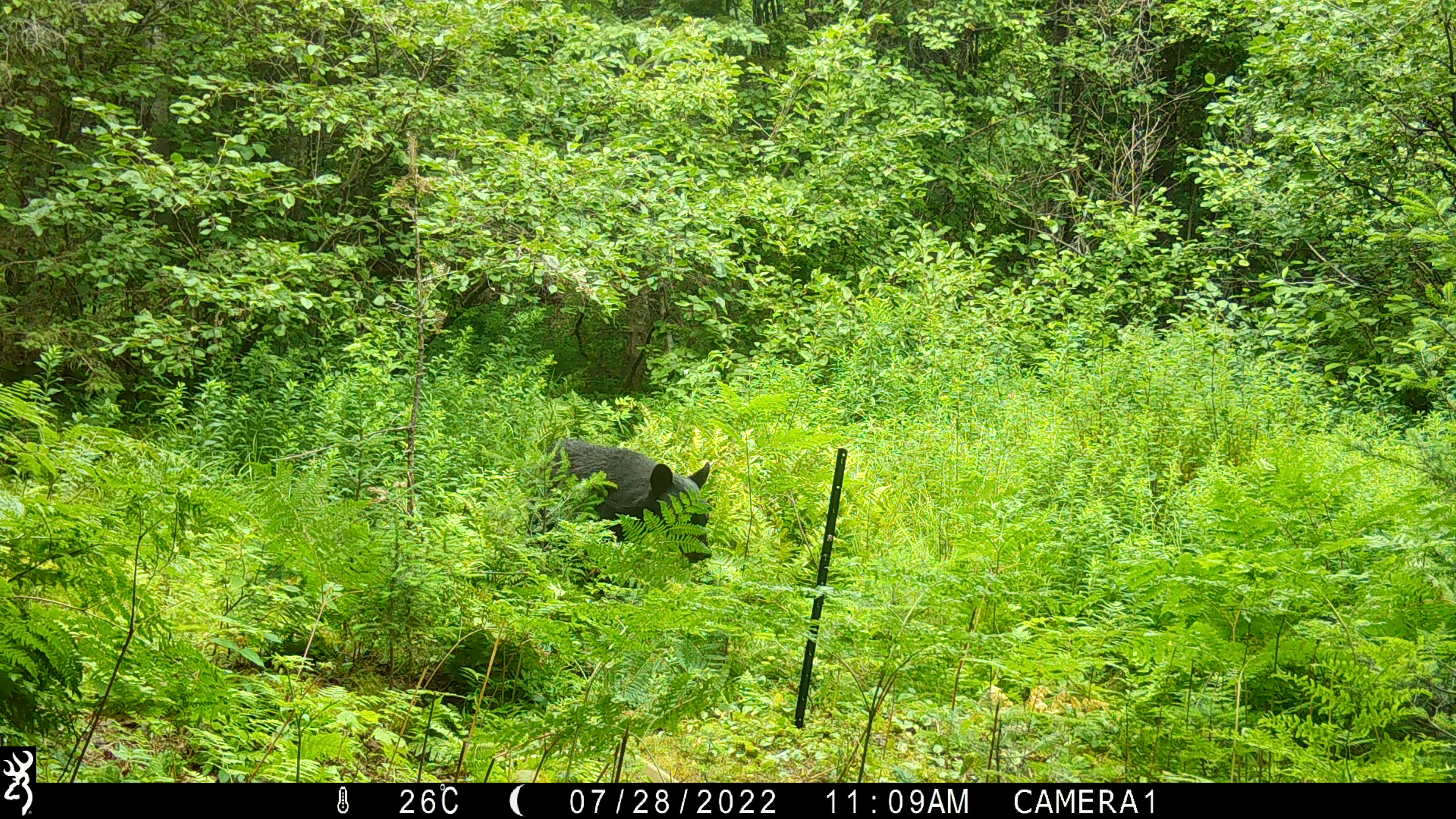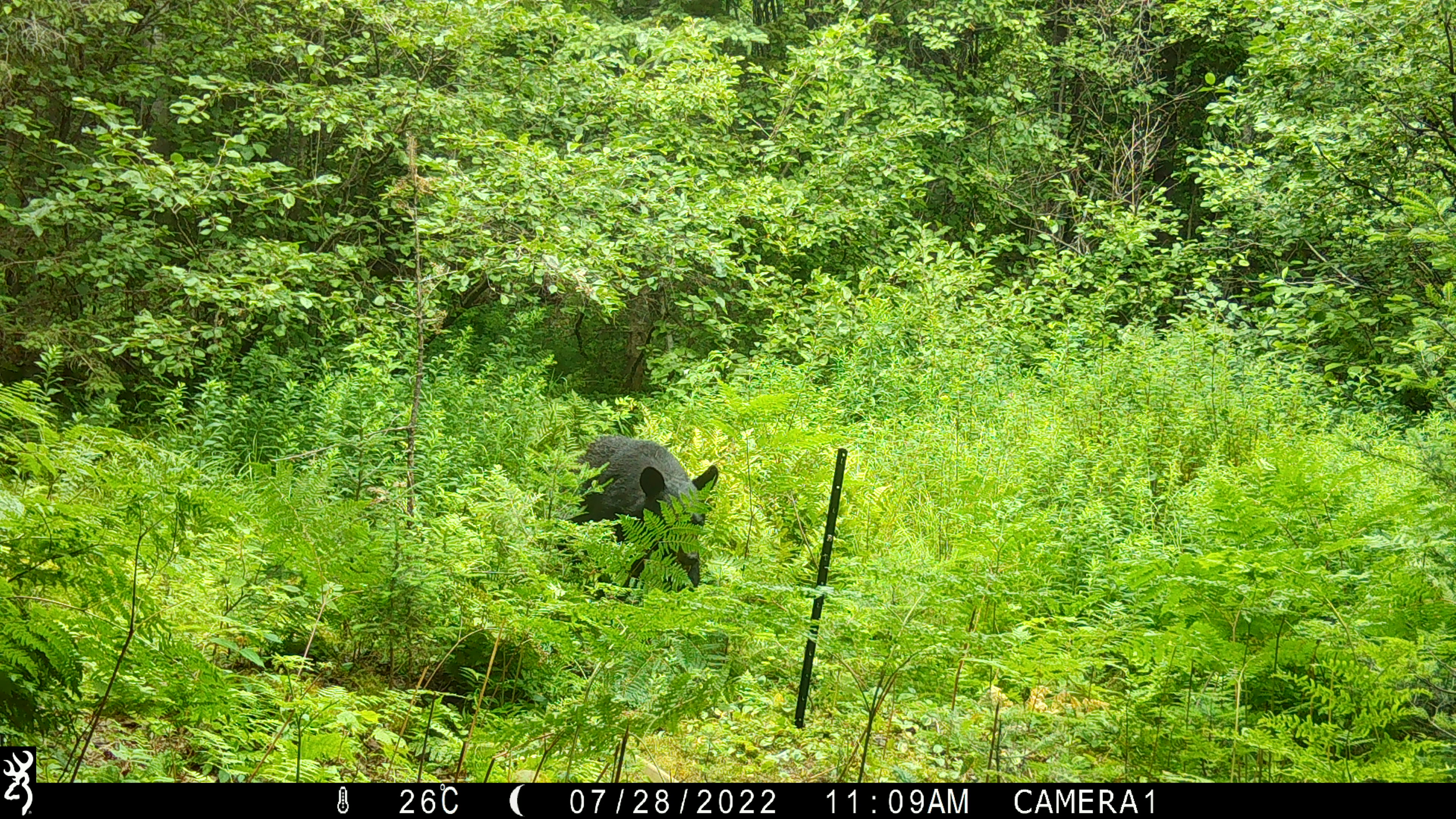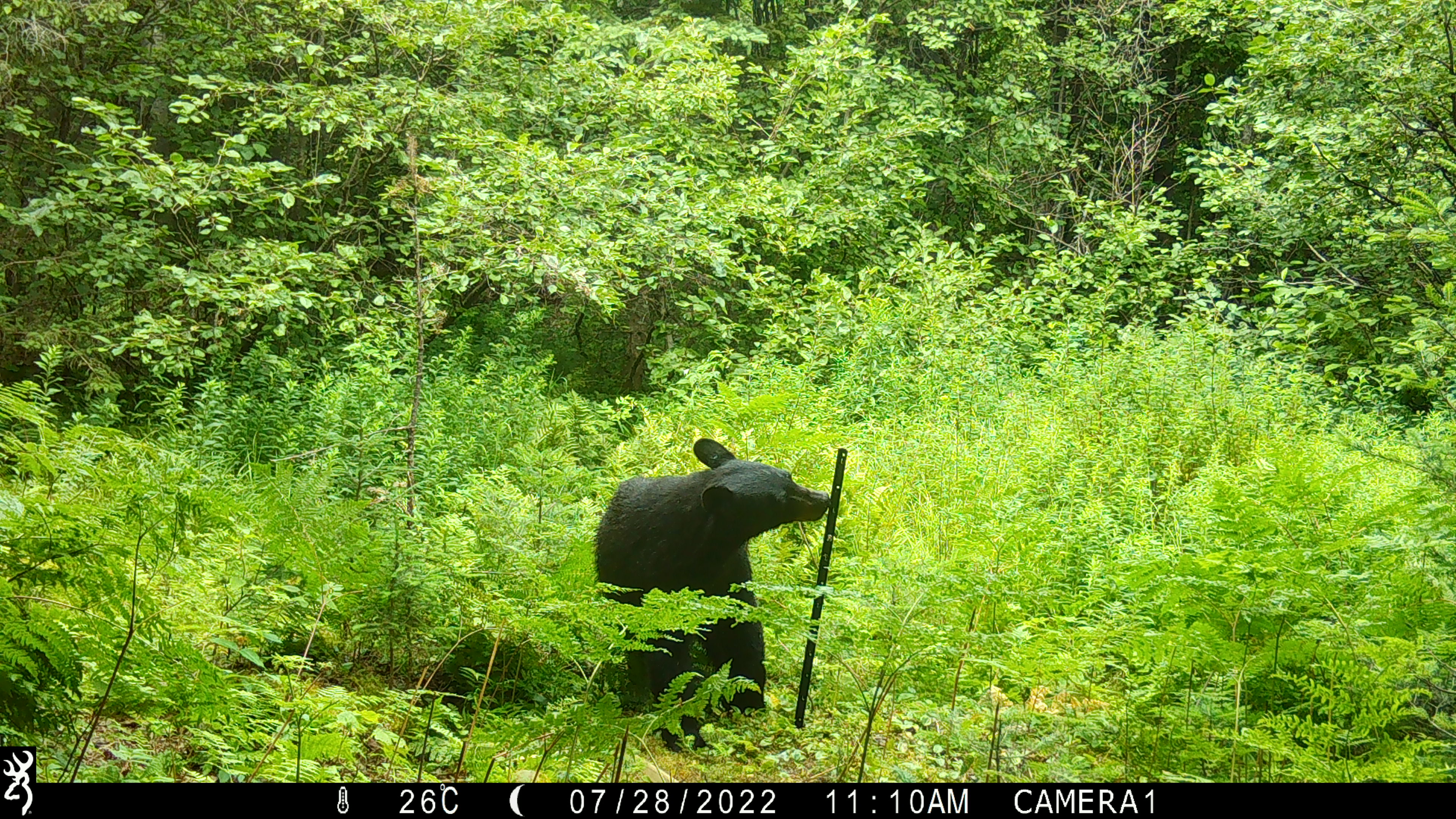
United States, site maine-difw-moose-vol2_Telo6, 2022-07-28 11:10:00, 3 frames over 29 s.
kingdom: Animalia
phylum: Chordata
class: Mammalia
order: Carnivora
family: Ursidae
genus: Ursus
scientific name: Ursus americanus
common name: black bear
Black bear (Ursus americanus).